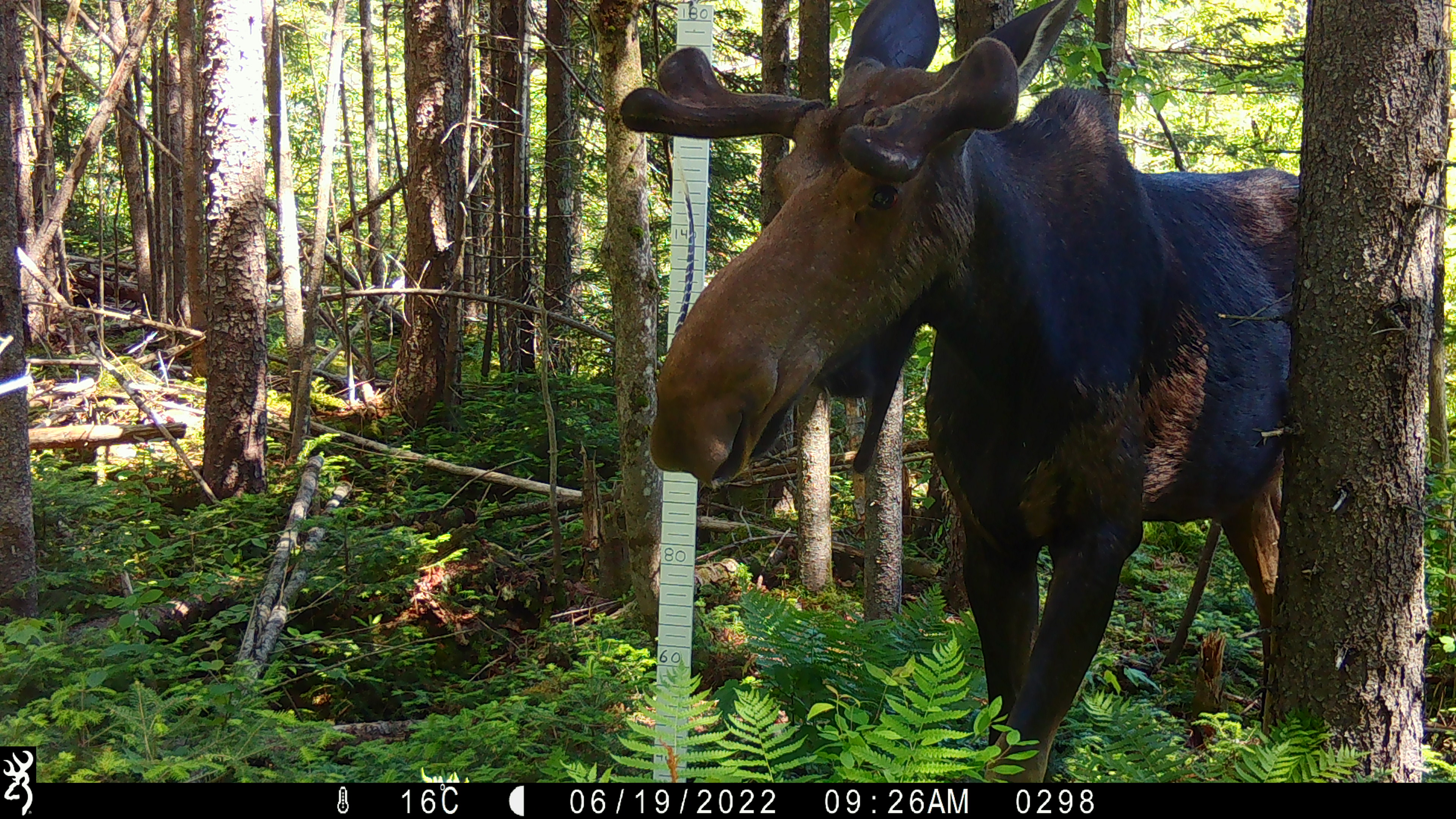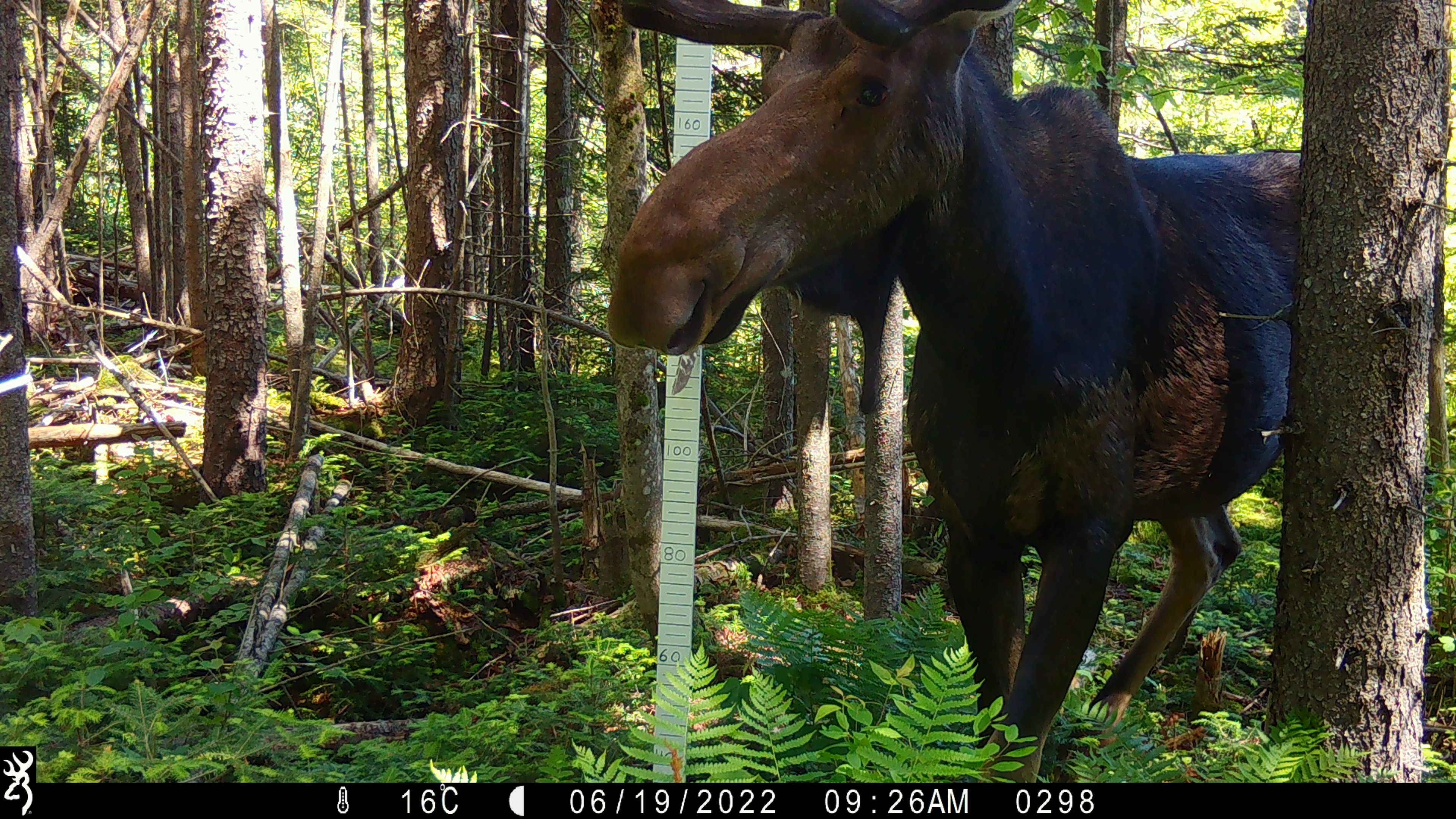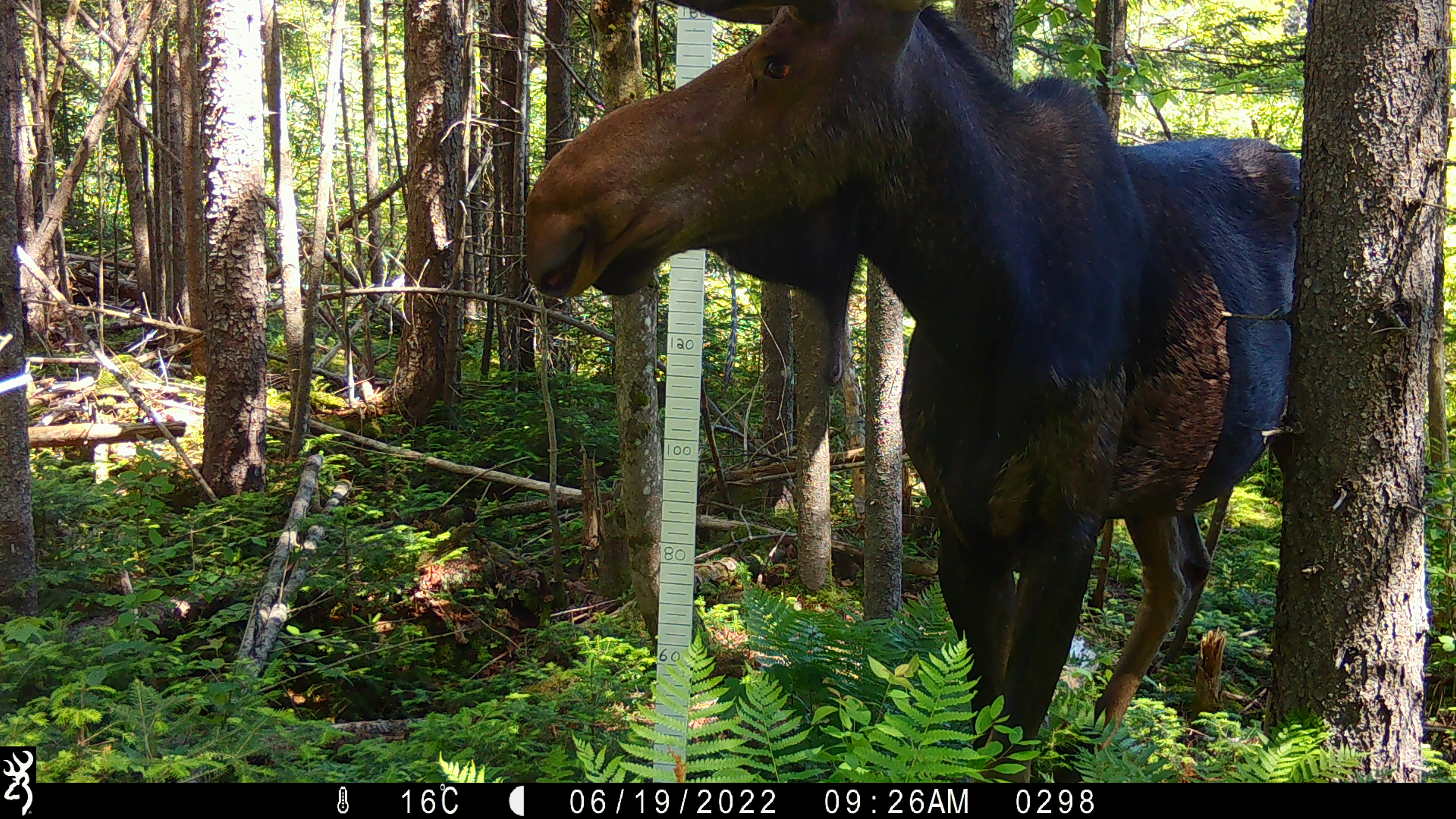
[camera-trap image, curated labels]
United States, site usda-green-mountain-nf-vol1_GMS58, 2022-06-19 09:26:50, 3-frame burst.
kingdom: Animalia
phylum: Chordata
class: Mammalia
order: Artiodactyla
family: Cervidae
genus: Alces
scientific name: Alces alces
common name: moose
Moose (Alces alces).